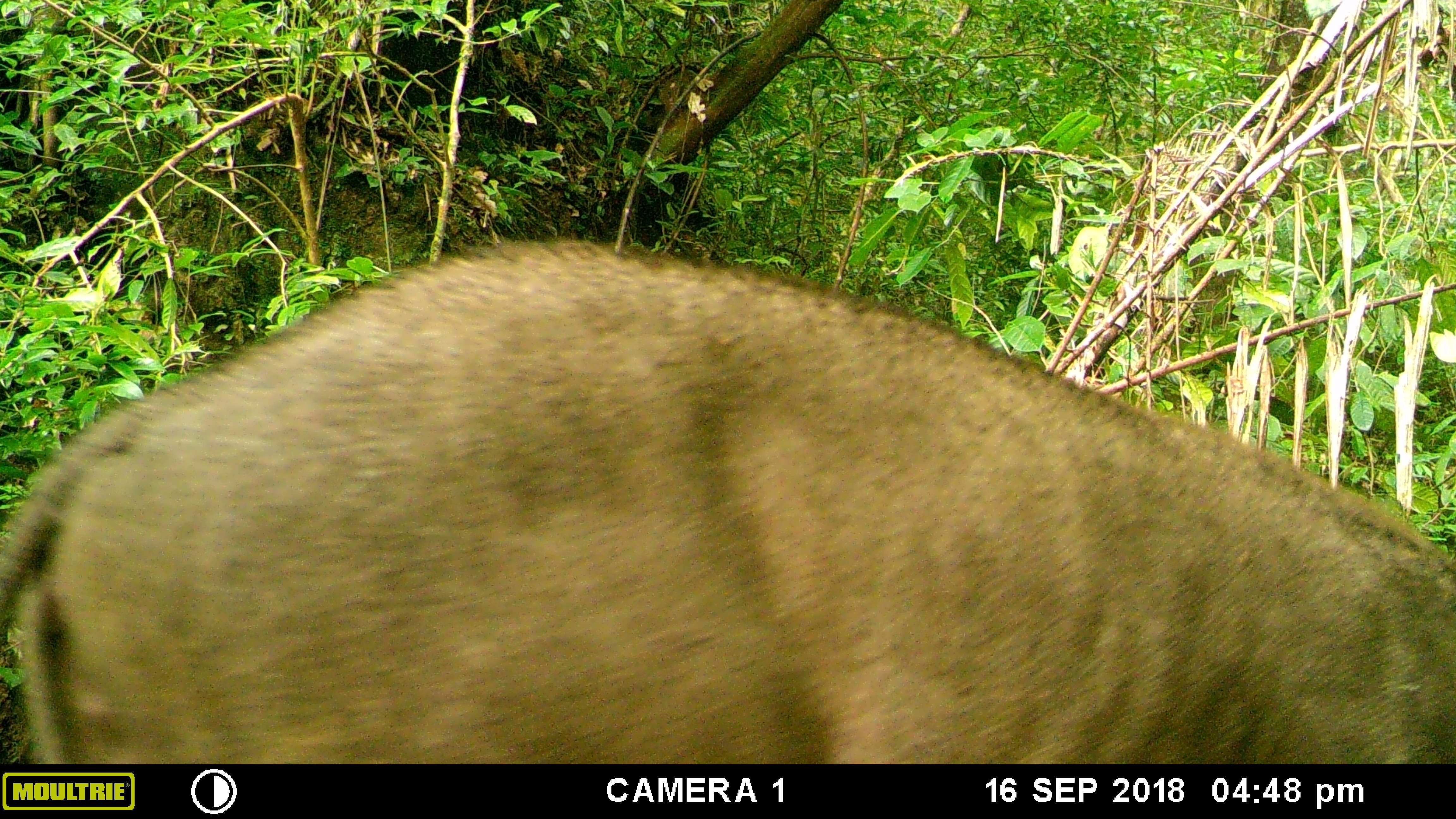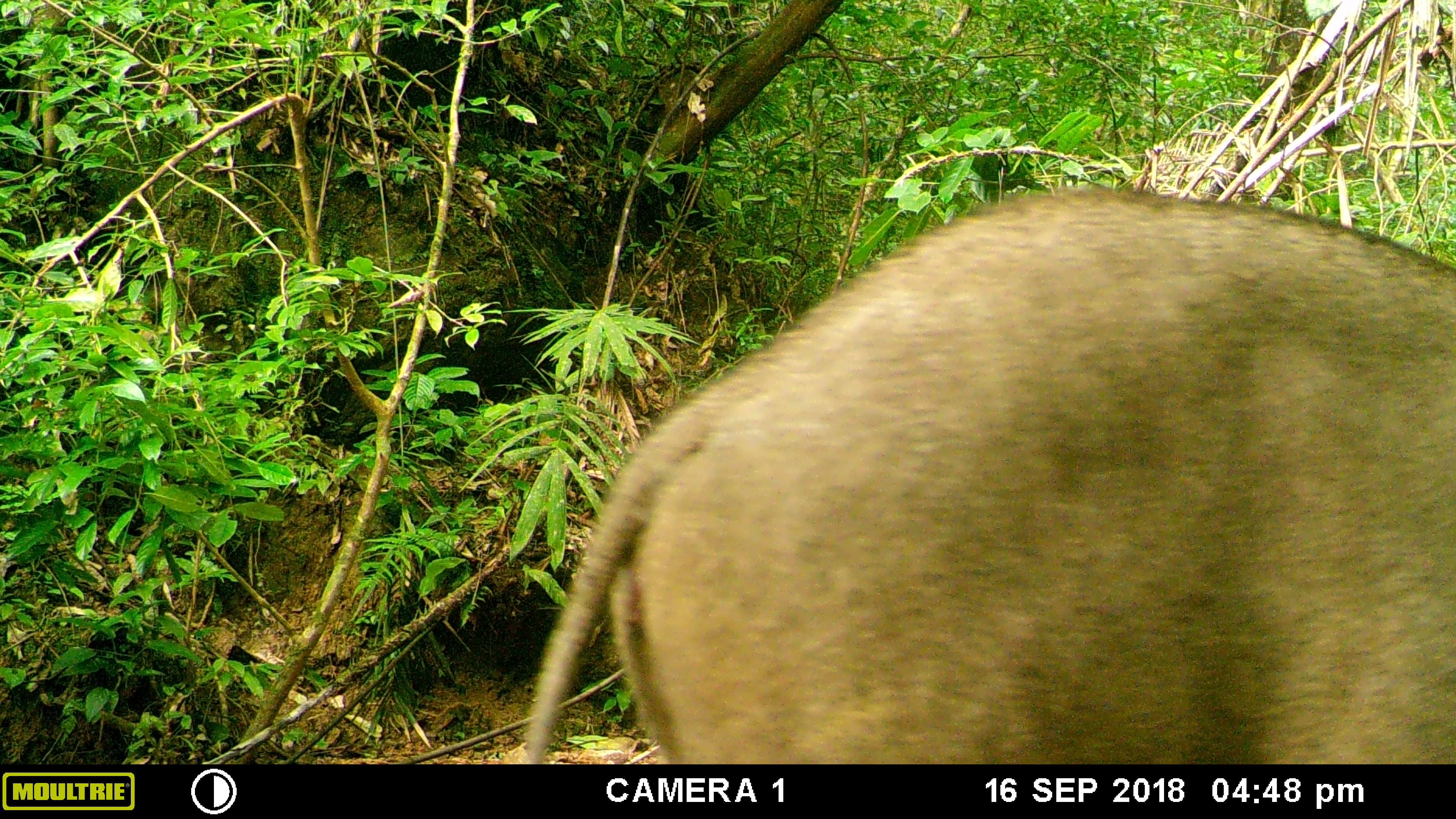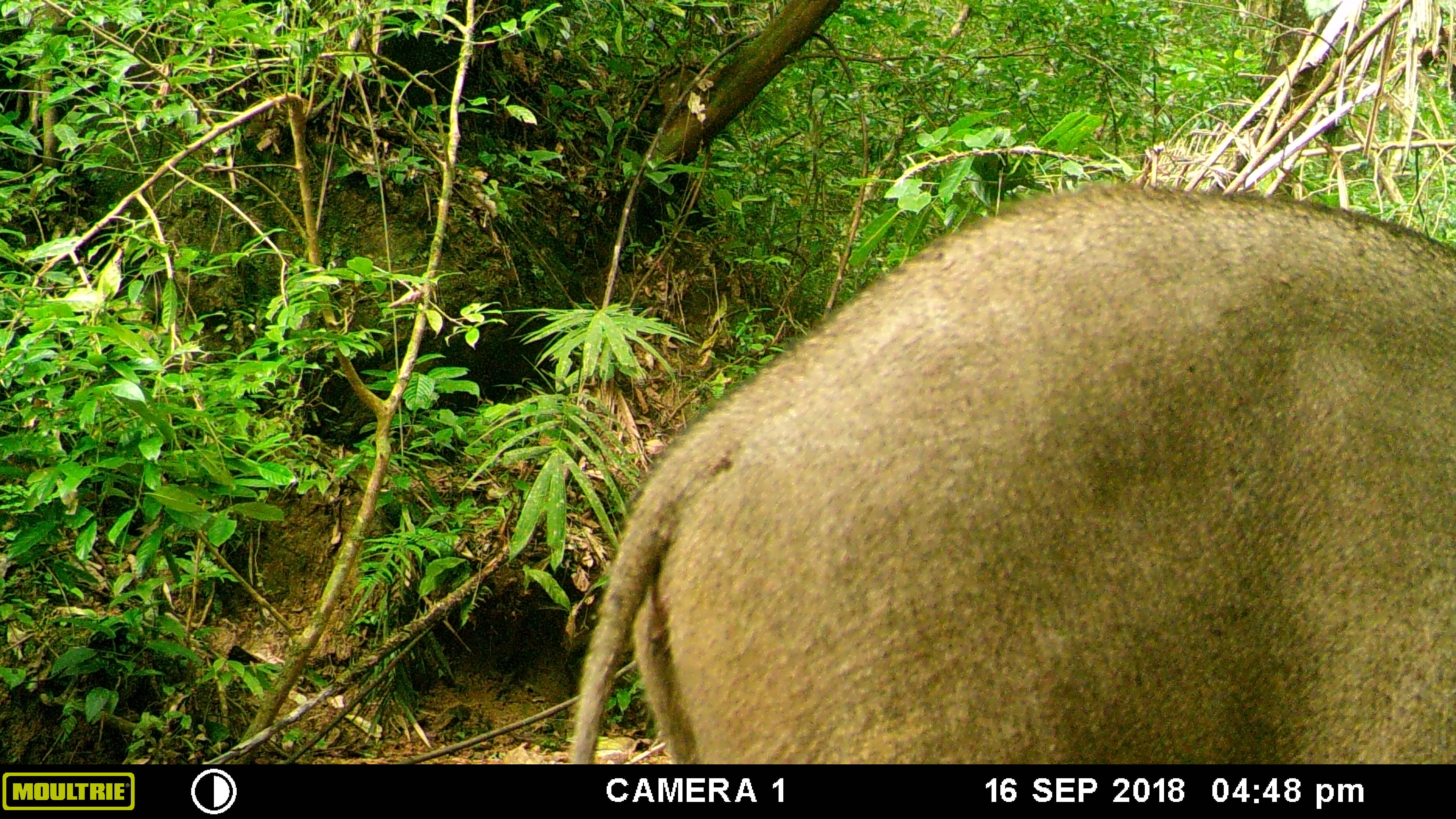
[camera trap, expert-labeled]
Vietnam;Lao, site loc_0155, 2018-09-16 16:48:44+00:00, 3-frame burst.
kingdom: Animalia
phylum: Chordata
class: Mammalia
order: Artiodactyla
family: Suidae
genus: Sus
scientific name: Sus scrofa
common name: eurasian wild pig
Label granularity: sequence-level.